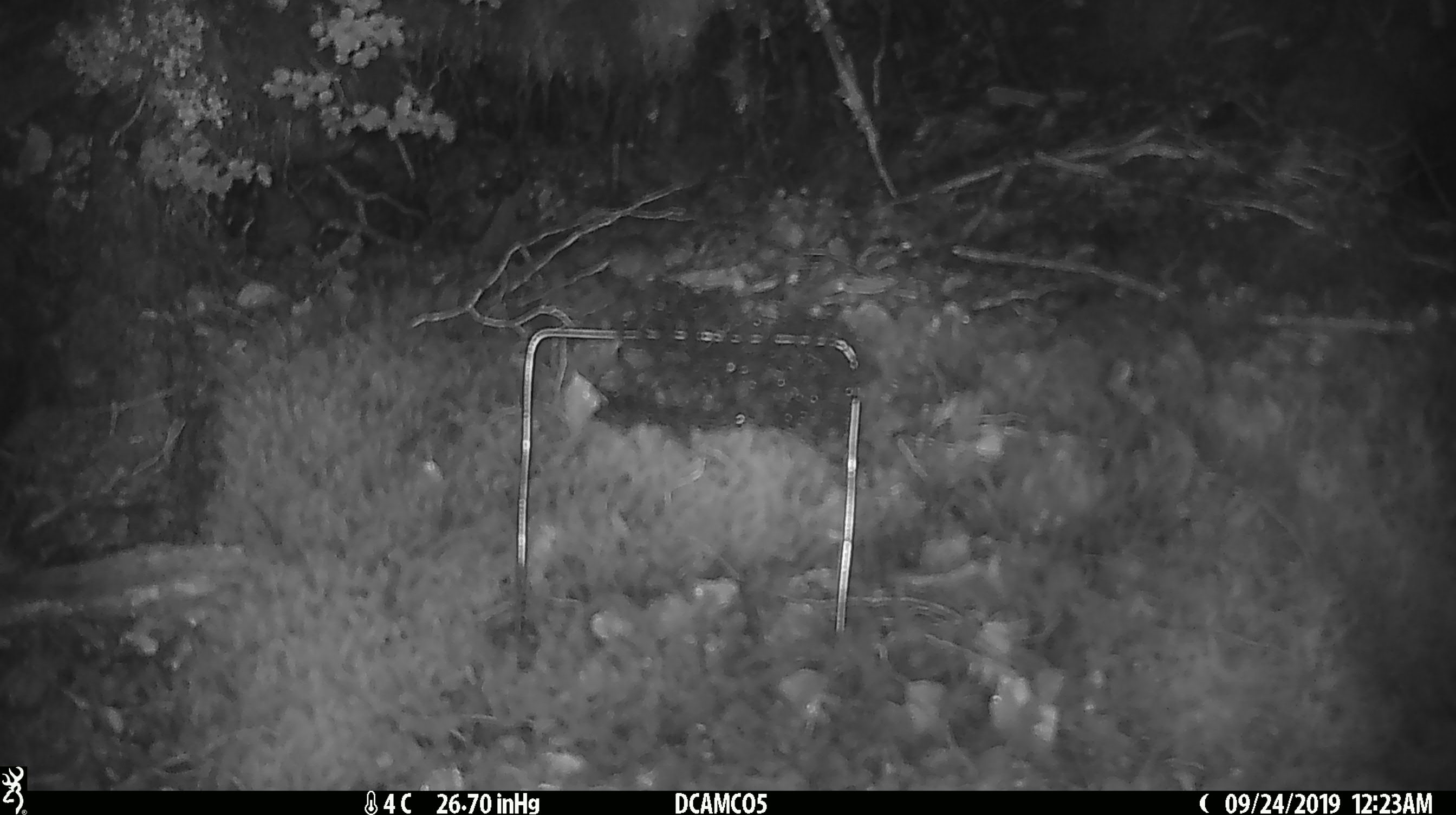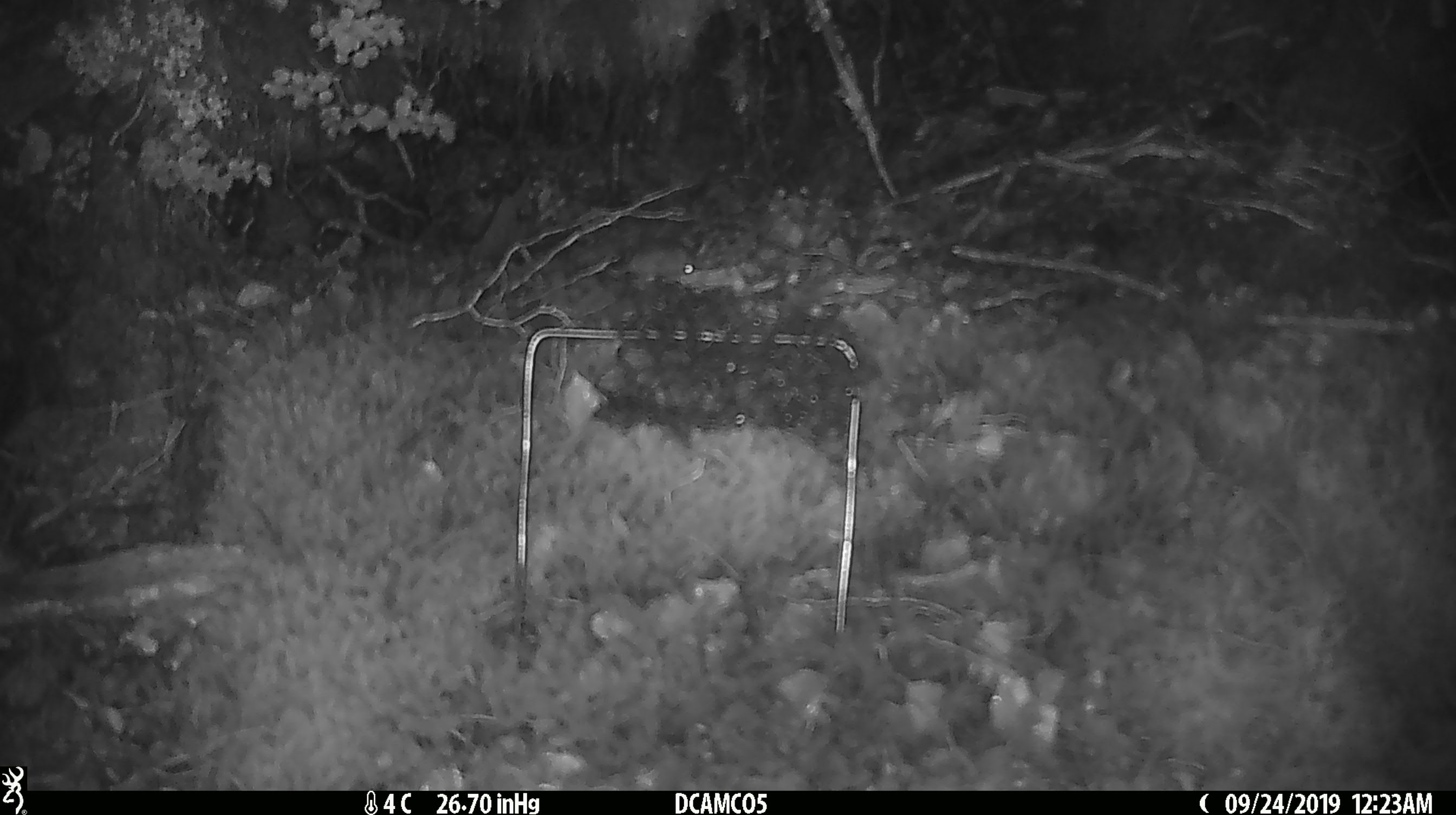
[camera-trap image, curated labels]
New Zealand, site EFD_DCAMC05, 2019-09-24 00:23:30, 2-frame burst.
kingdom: Animalia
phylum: Chordata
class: Mammalia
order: Rodentia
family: Muridae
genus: Mus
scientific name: Mus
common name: mouse